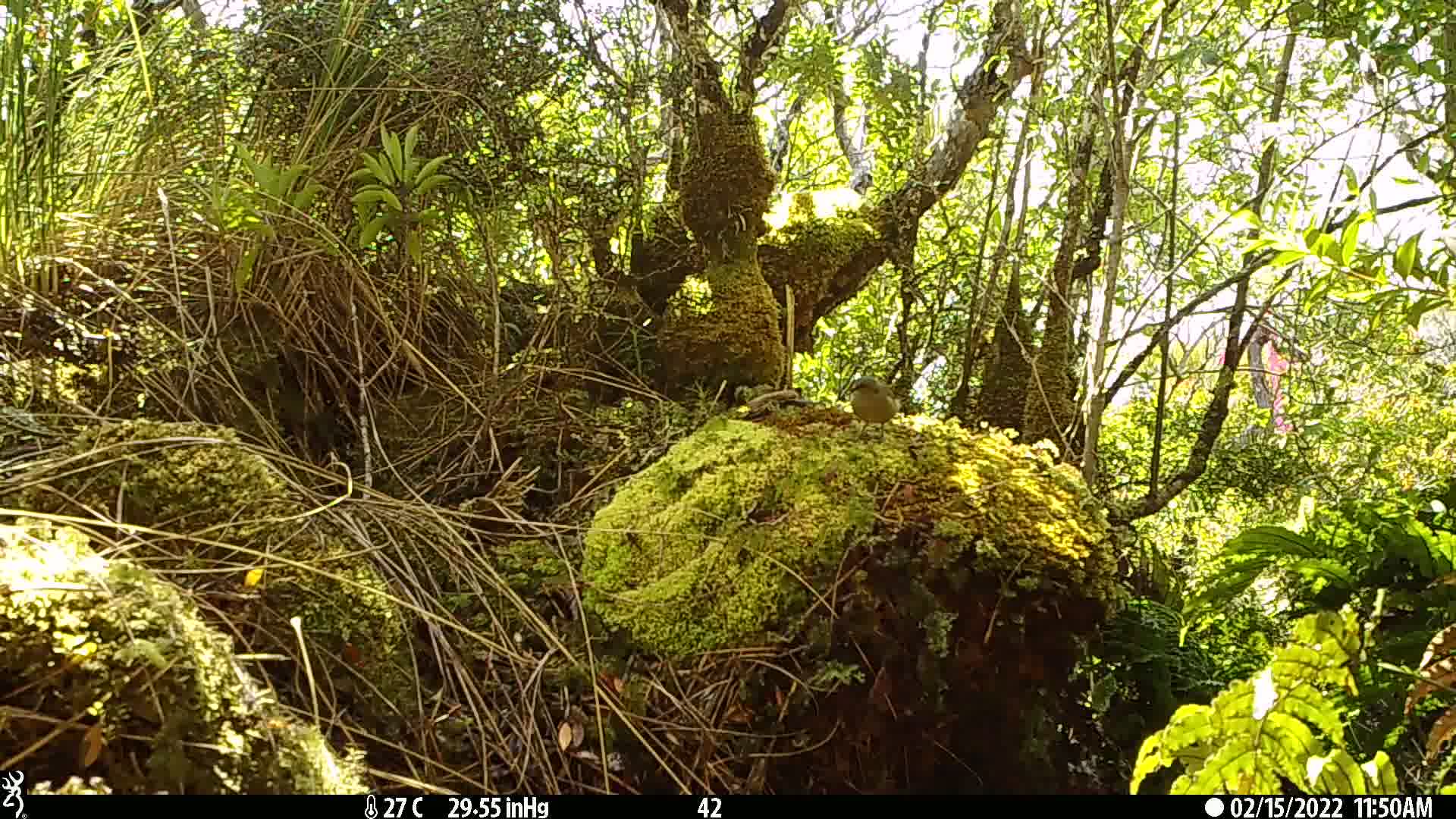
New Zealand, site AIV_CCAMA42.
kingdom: Animalia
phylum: Chordata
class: Aves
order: Passeriformes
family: Meliphagidae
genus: Anthornis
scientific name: Anthornis melanura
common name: new zealand bellbird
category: bellbird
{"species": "bellbird (new zealand bellbird) (Anthornis melanura)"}